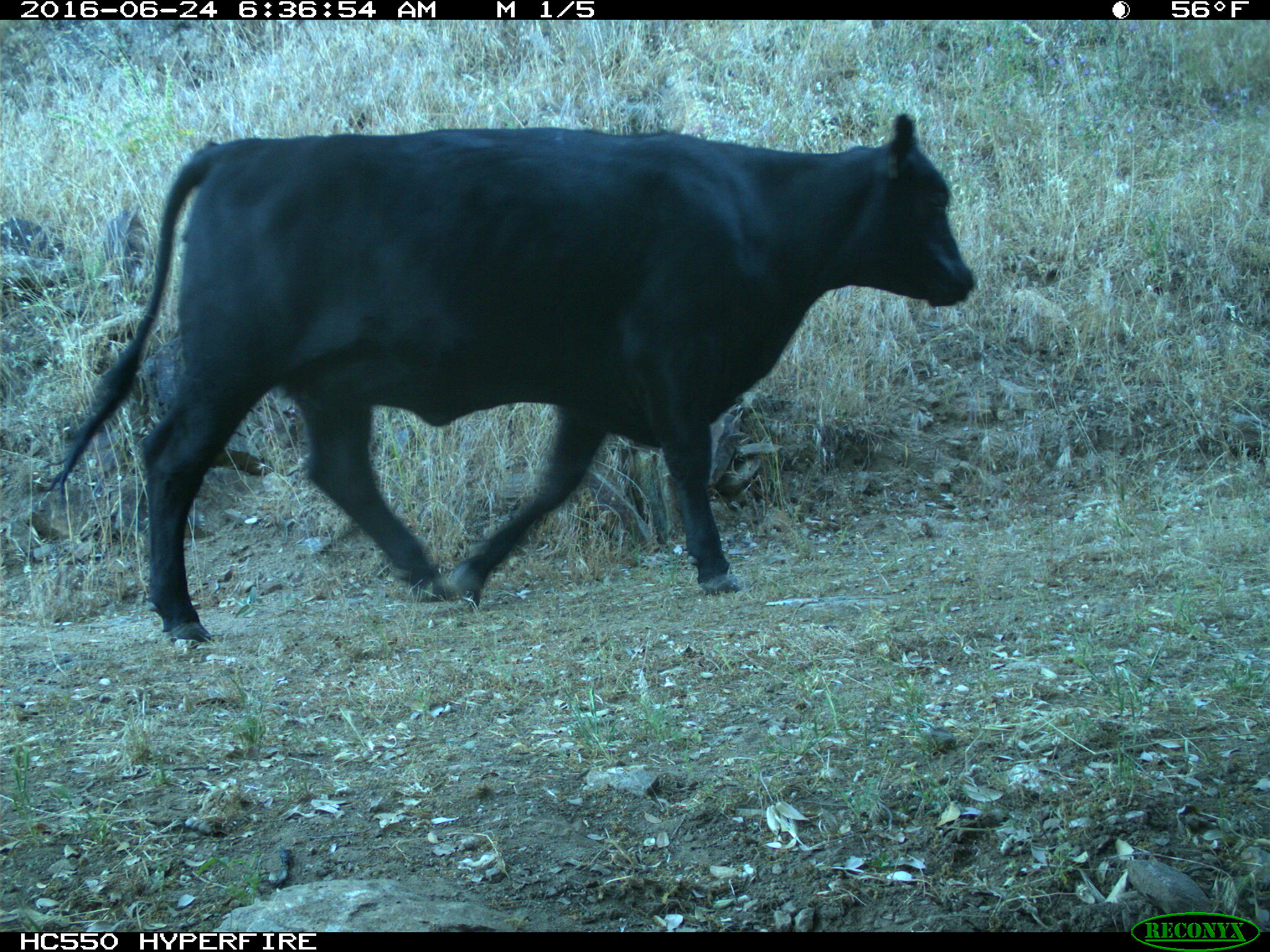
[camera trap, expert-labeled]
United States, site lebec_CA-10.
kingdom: Animalia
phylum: Chordata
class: Mammalia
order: Artiodactyla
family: Bovidae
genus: Bos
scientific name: Bos taurus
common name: domestic cow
Bos taurus (domestic cow).